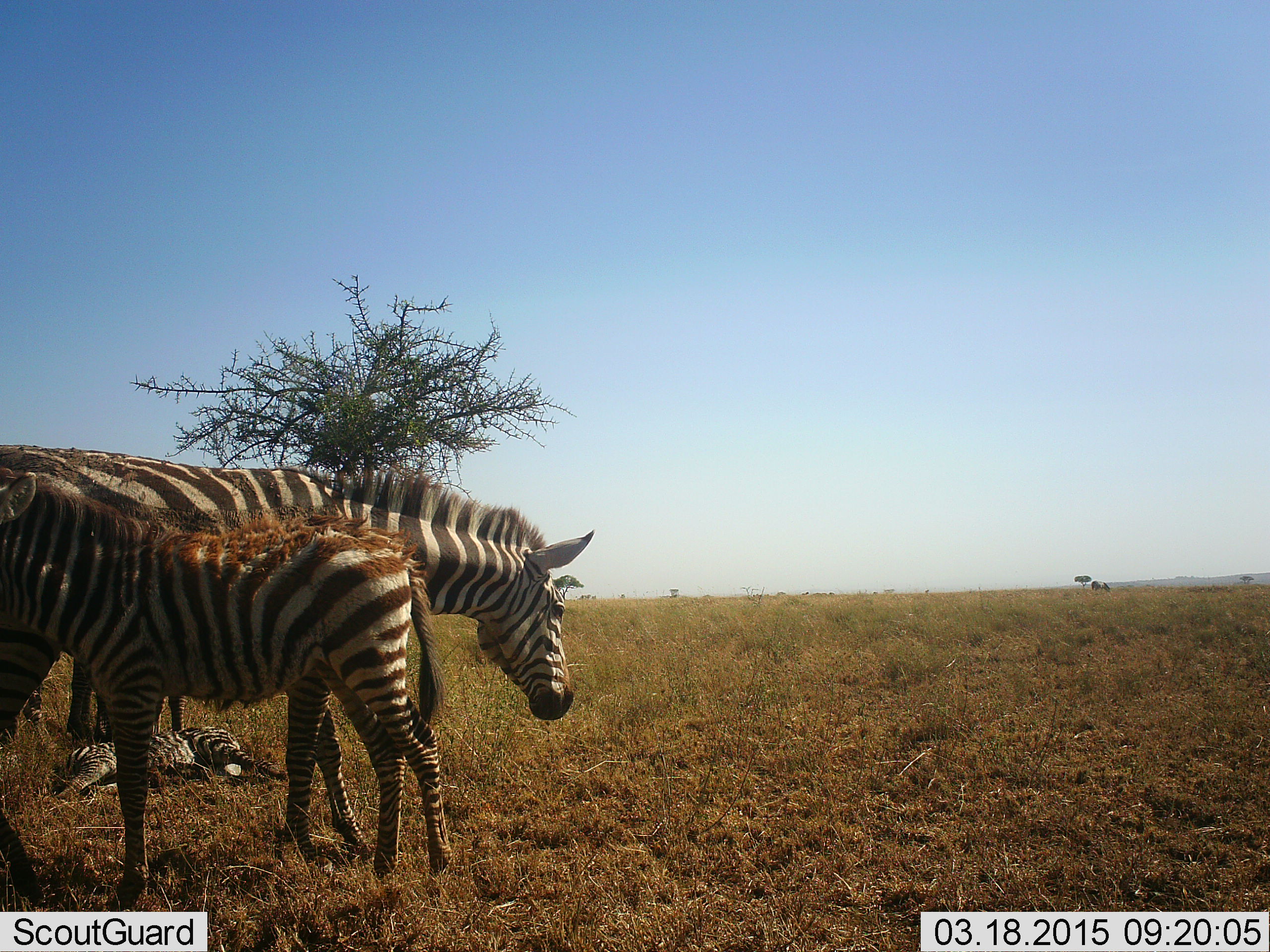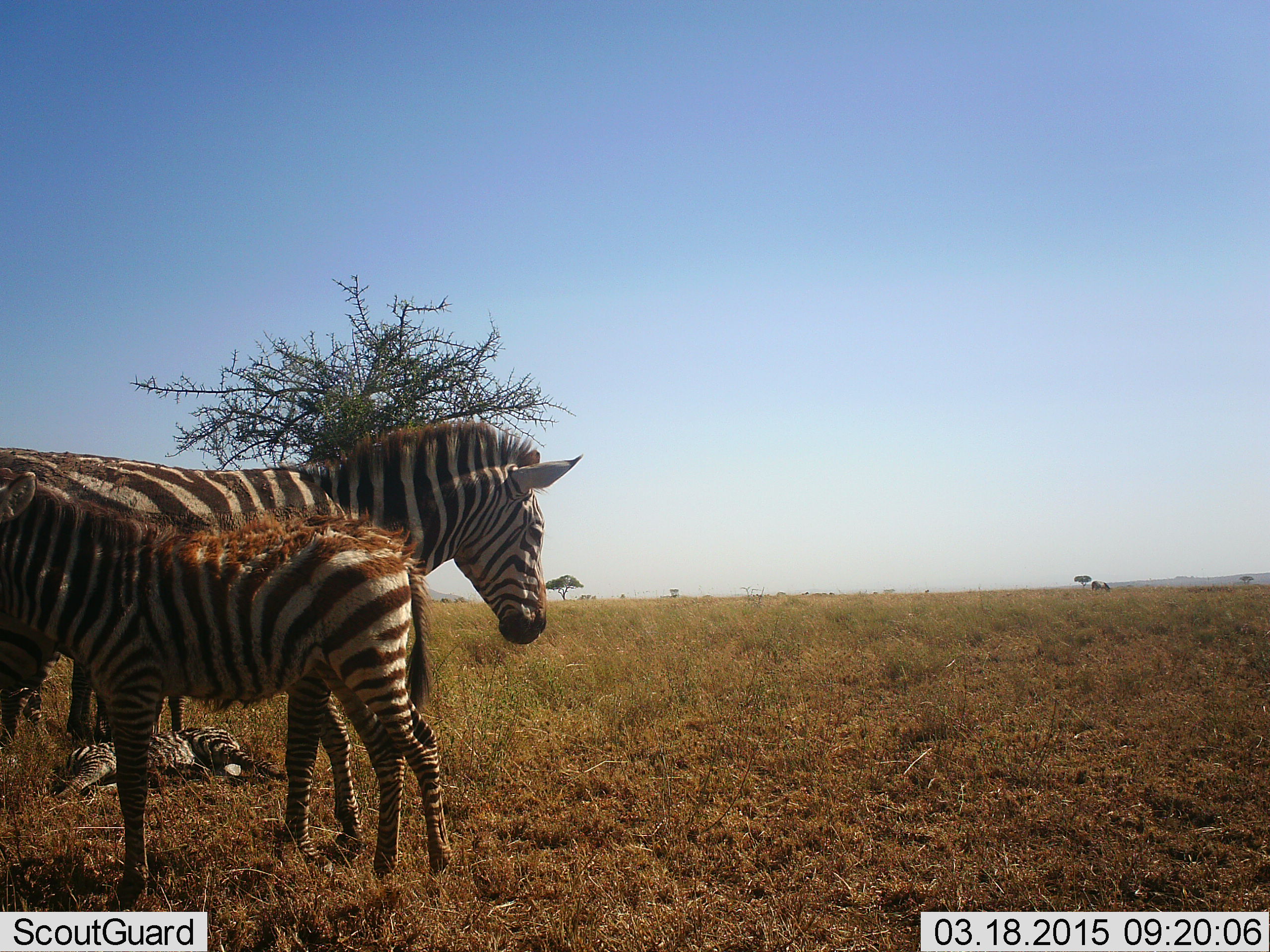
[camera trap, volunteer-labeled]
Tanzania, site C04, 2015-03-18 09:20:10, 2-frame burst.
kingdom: Animalia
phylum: Chordata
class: Mammalia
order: Perissodactyla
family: Equidae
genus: Equus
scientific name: Equus quagga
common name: plains zebra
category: zebra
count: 3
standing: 100%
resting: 70%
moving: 0%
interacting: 0%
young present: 100%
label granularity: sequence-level